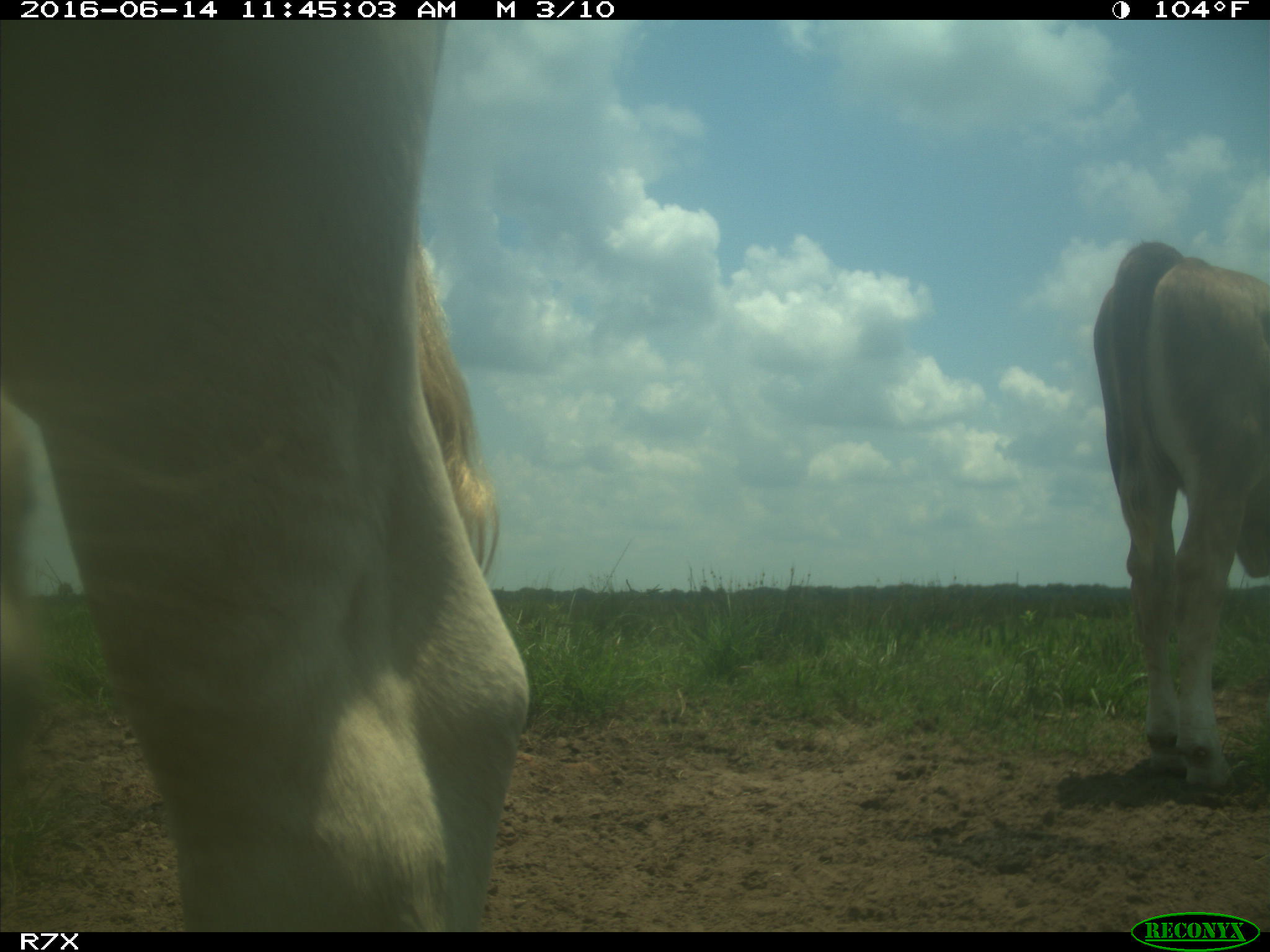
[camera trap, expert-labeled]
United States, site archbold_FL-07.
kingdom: Animalia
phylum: Chordata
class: Mammalia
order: Artiodactyla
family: Bovidae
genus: Bos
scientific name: Bos taurus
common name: domestic cow